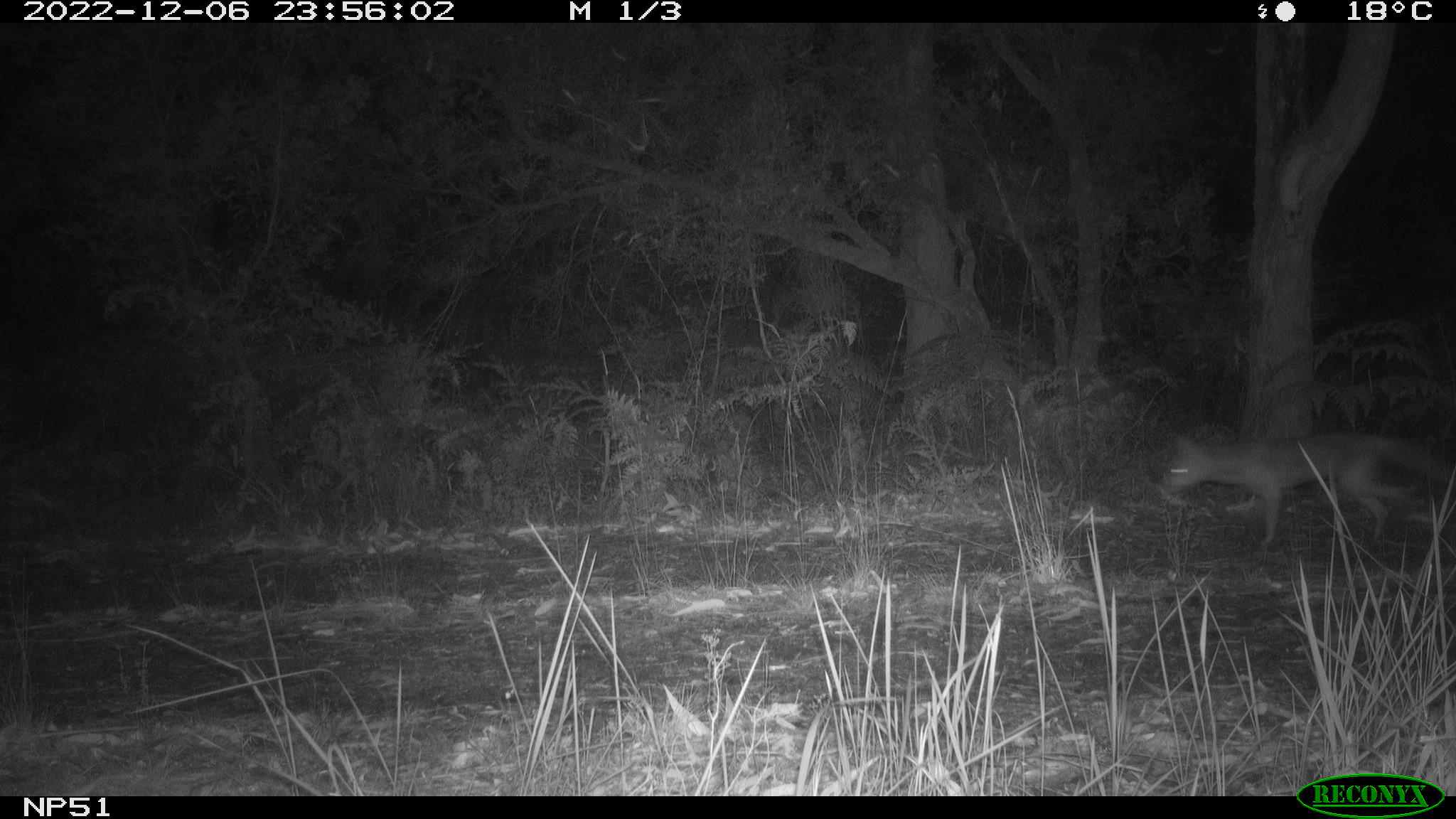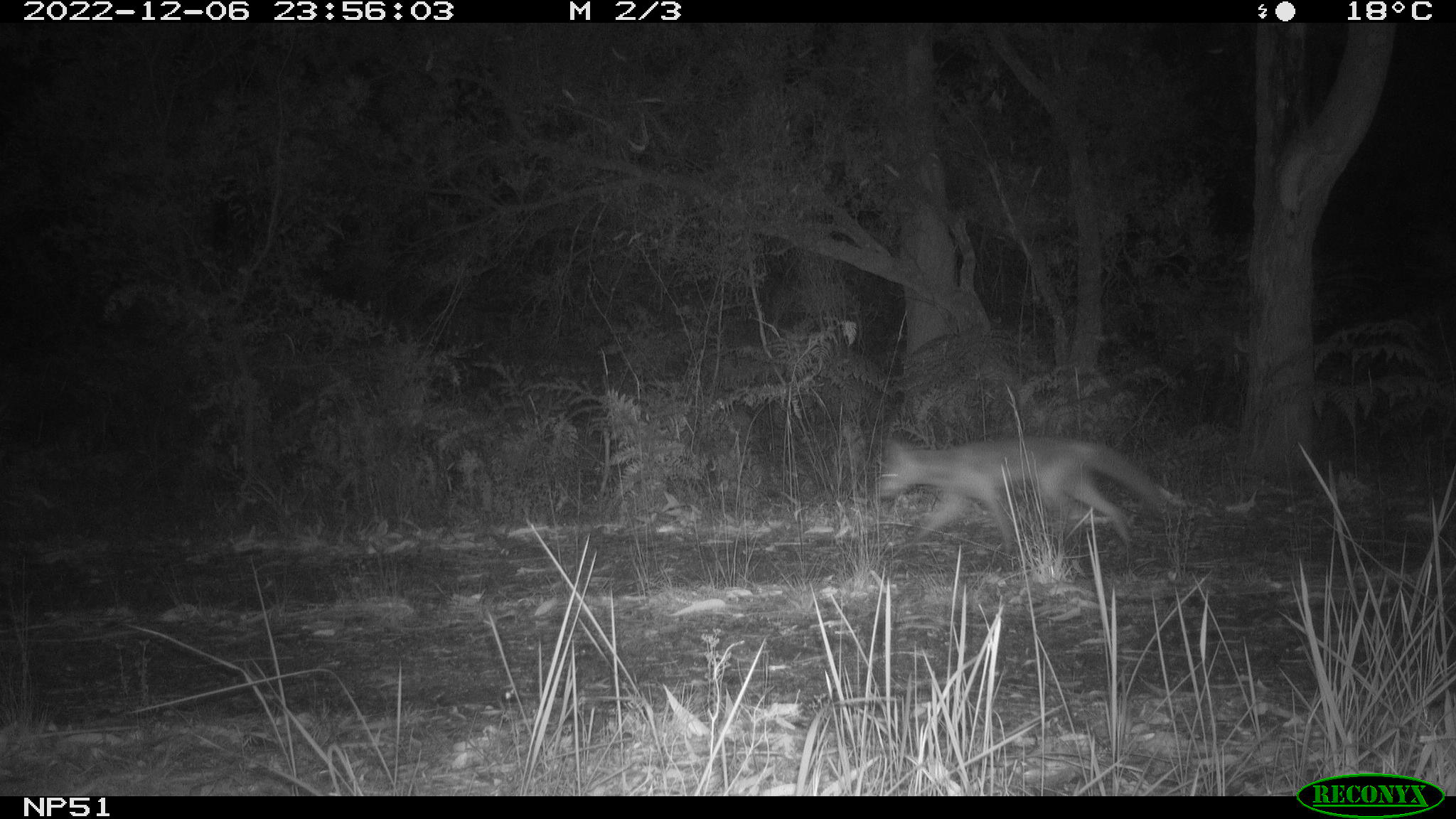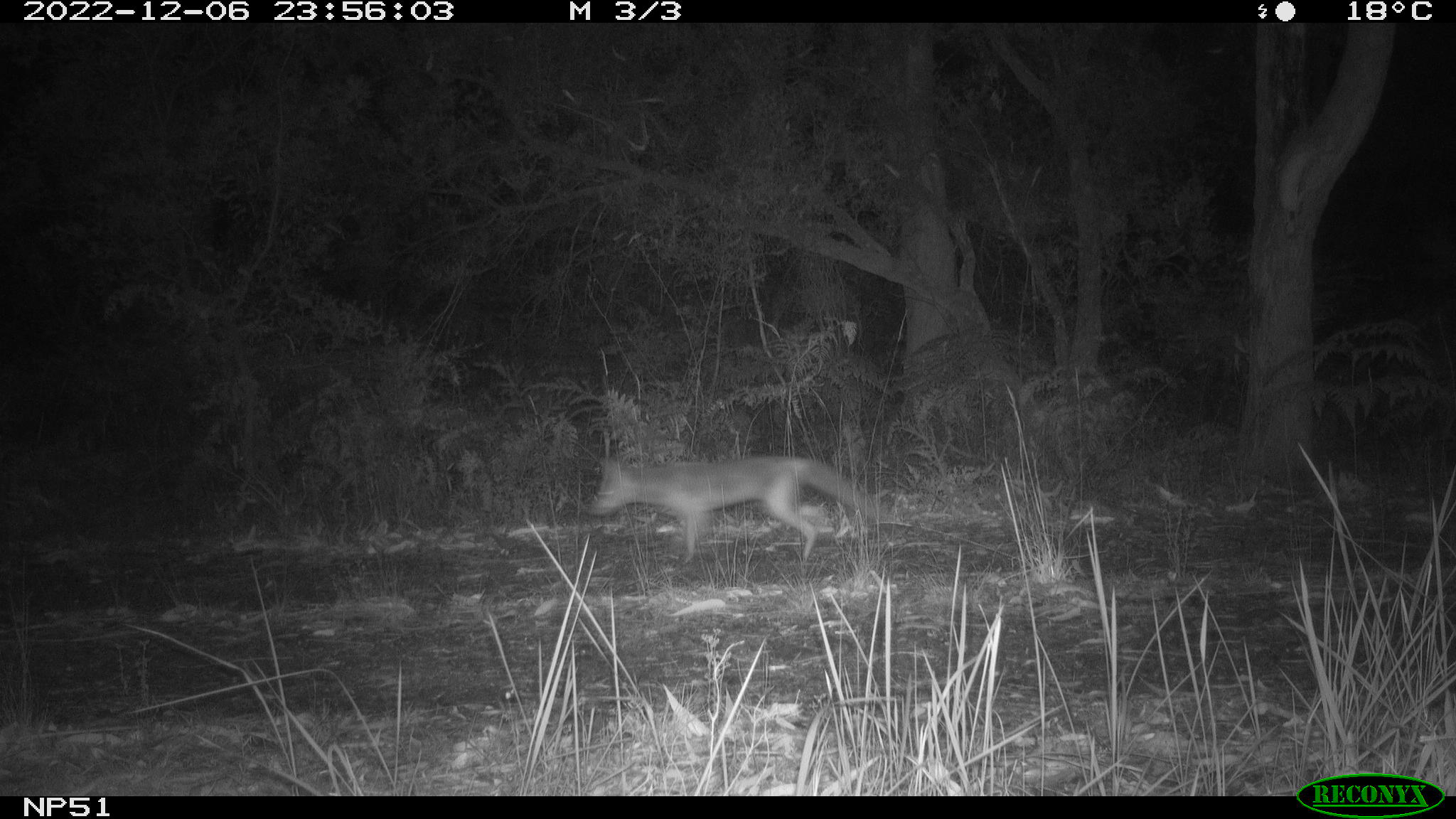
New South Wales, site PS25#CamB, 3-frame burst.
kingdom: Animalia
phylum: Chordata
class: Mammalia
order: Carnivora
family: Canidae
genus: Vulpes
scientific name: Vulpes vulpes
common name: red fox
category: fox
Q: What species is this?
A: Fox (red fox) (Vulpes vulpes).